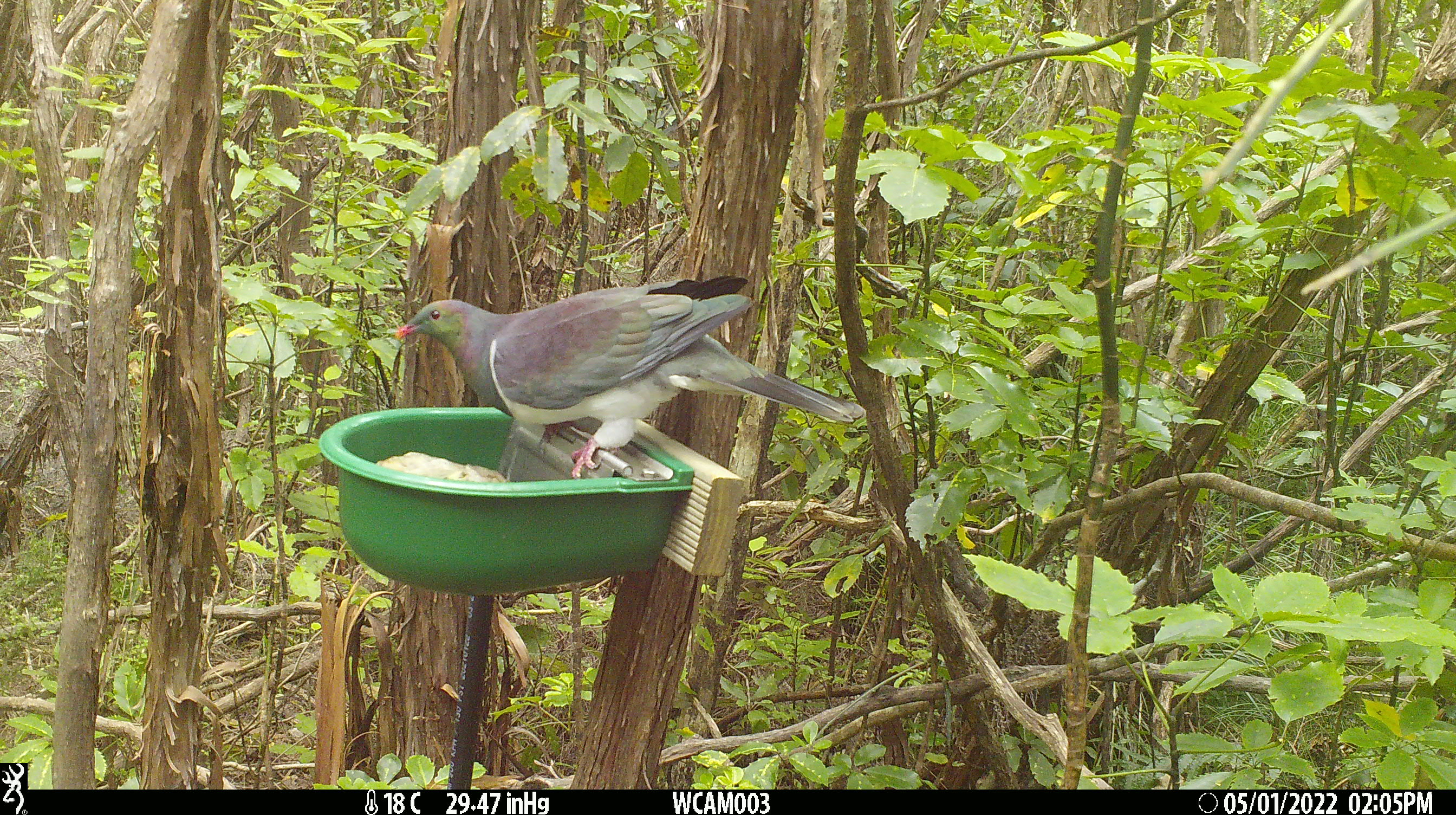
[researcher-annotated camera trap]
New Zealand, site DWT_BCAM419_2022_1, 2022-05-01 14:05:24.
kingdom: Animalia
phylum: Chordata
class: Aves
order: Columbiformes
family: Columbidae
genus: Hemiphaga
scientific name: Hemiphaga novaeseelandiae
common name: new zealand pigeon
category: kereru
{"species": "kereru (new zealand pigeon) (Hemiphaga novaeseelandiae)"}